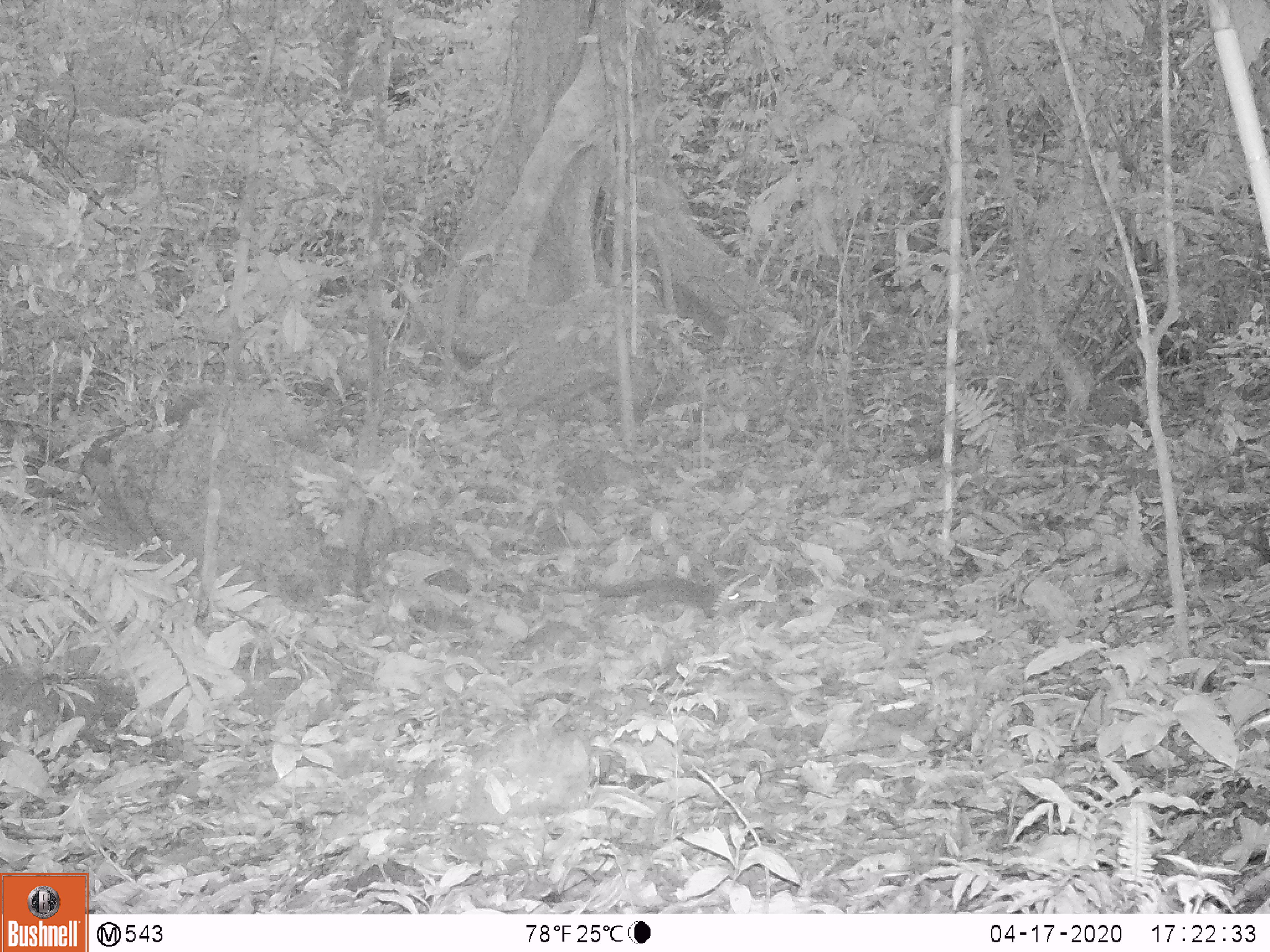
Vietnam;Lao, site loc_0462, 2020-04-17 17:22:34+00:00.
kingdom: Animalia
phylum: Chordata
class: Mammalia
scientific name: Mammalia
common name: mammal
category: unidentified small mammal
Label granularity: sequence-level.